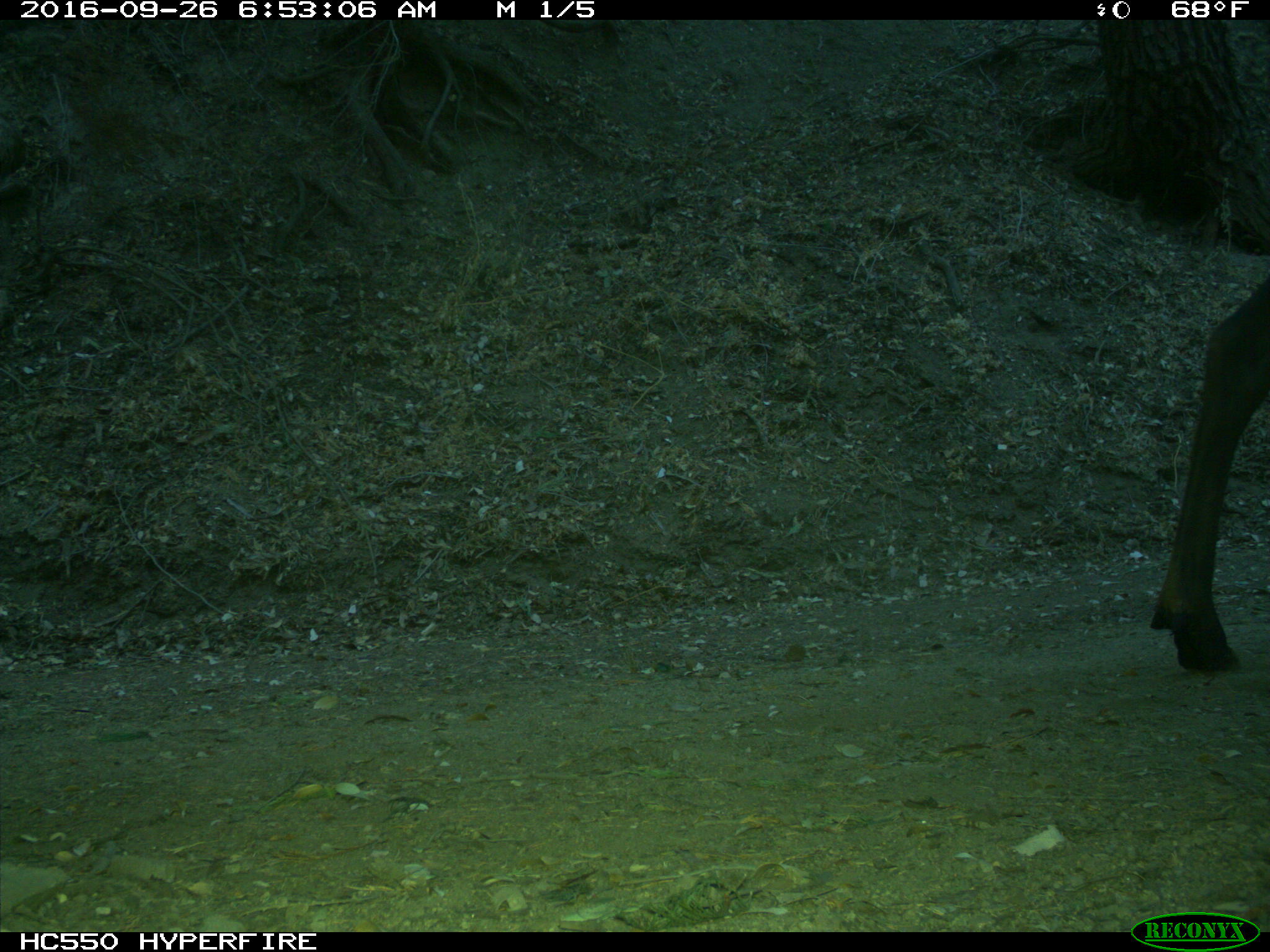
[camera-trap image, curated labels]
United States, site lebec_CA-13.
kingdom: Animalia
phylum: Chordata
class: Mammalia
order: Artiodactyla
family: Cervidae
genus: Cervus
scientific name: Cervus canadensis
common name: elk